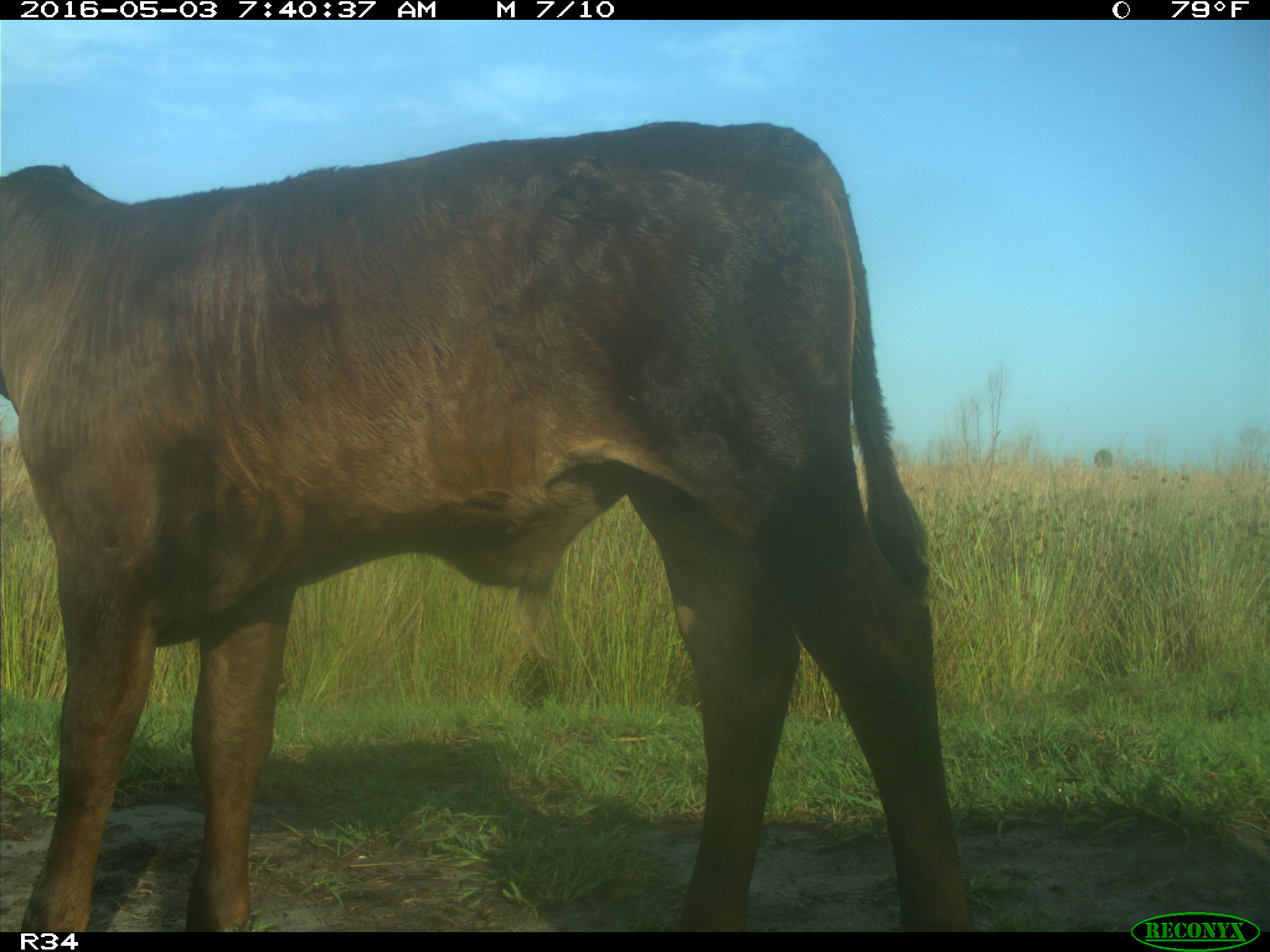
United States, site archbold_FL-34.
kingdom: Animalia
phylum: Chordata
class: Mammalia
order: Artiodactyla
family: Bovidae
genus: Bos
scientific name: Bos taurus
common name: domestic cow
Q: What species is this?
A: Bos taurus (domestic cow).